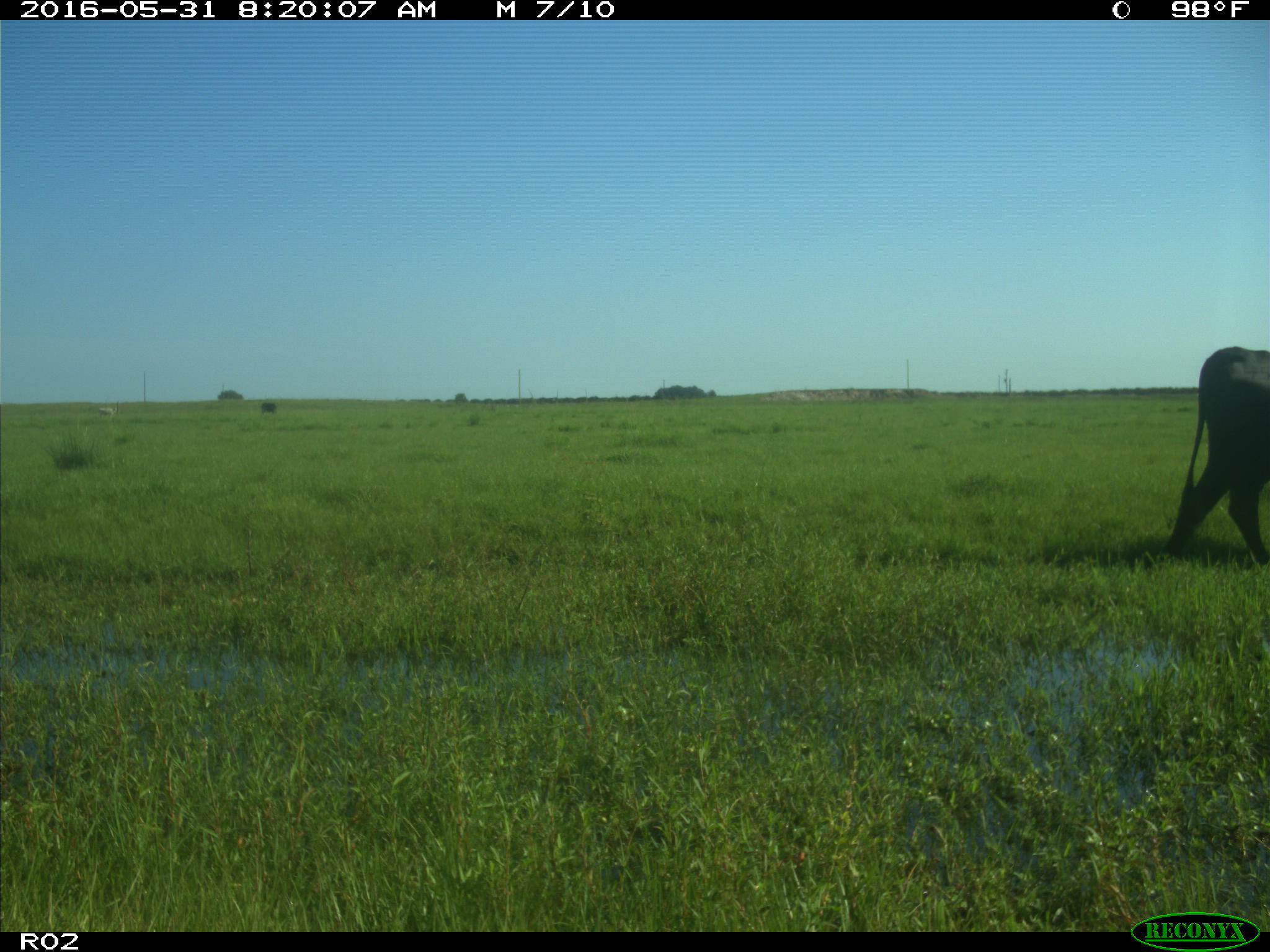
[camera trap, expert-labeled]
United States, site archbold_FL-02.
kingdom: Animalia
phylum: Chordata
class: Mammalia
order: Artiodactyla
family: Bovidae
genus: Bos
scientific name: Bos taurus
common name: domestic cow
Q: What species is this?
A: Bos taurus (domestic cow).